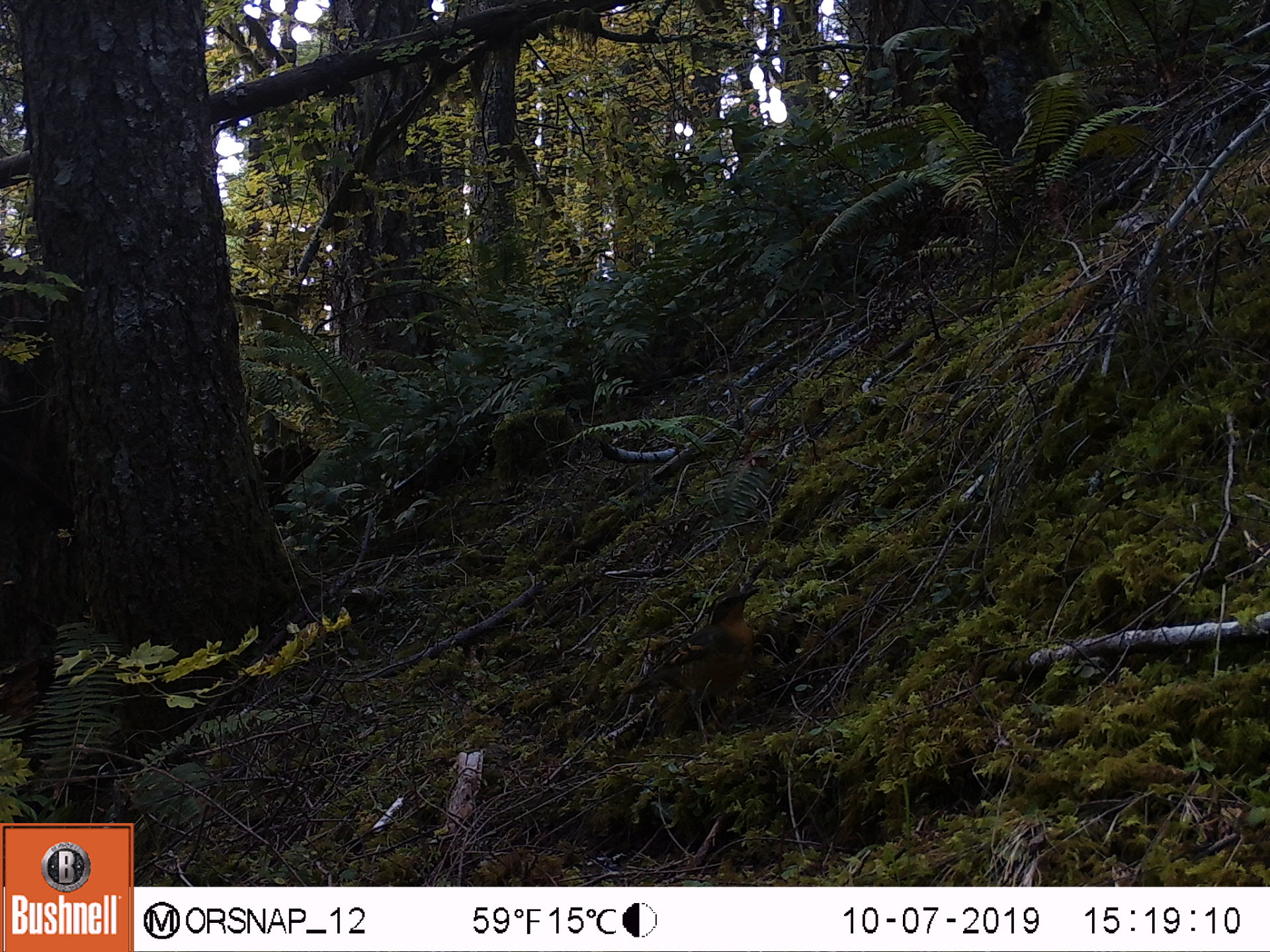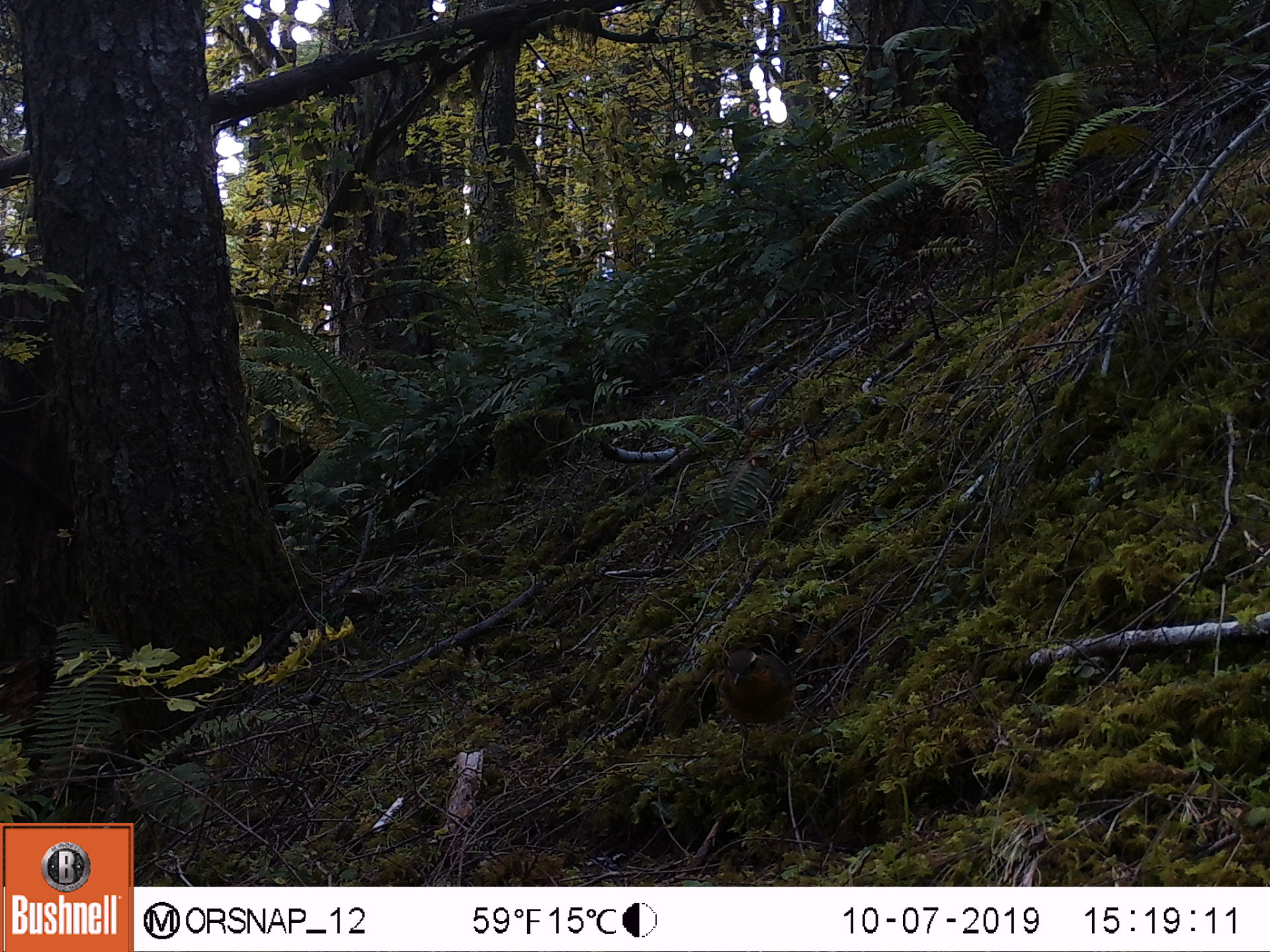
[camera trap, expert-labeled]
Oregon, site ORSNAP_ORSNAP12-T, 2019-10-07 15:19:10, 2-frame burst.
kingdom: Animalia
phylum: Chordata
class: Aves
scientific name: Aves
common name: bird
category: other bird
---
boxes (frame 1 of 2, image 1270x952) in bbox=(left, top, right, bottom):
other bird: bbox=(606, 559, 778, 759)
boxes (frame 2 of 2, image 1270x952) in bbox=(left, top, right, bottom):
other bird: bbox=(653, 632, 837, 783)